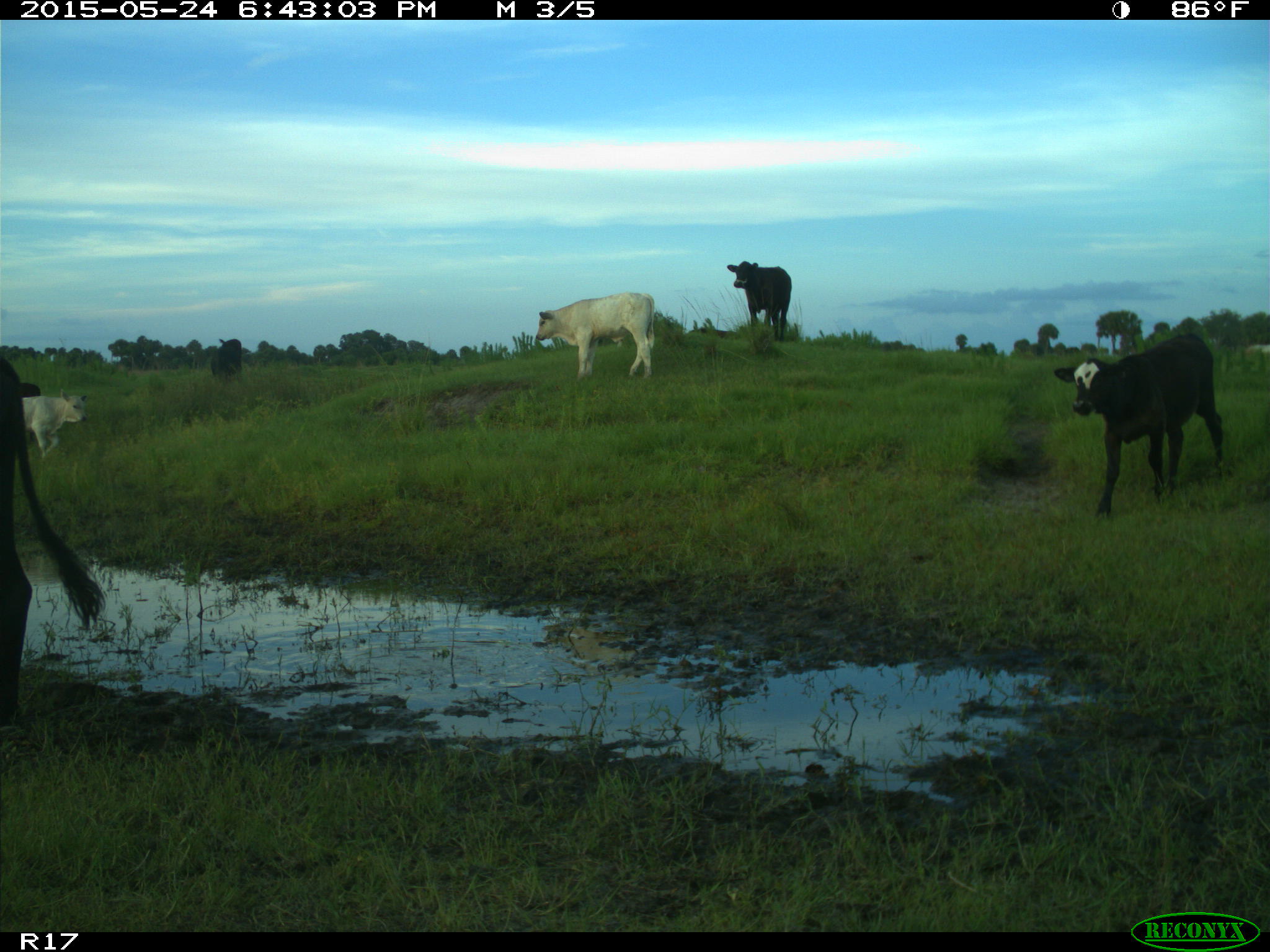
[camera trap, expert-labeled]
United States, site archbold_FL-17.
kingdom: Animalia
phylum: Chordata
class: Mammalia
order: Artiodactyla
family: Bovidae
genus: Bos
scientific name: Bos taurus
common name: domestic cow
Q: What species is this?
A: Bos taurus (domestic cow).